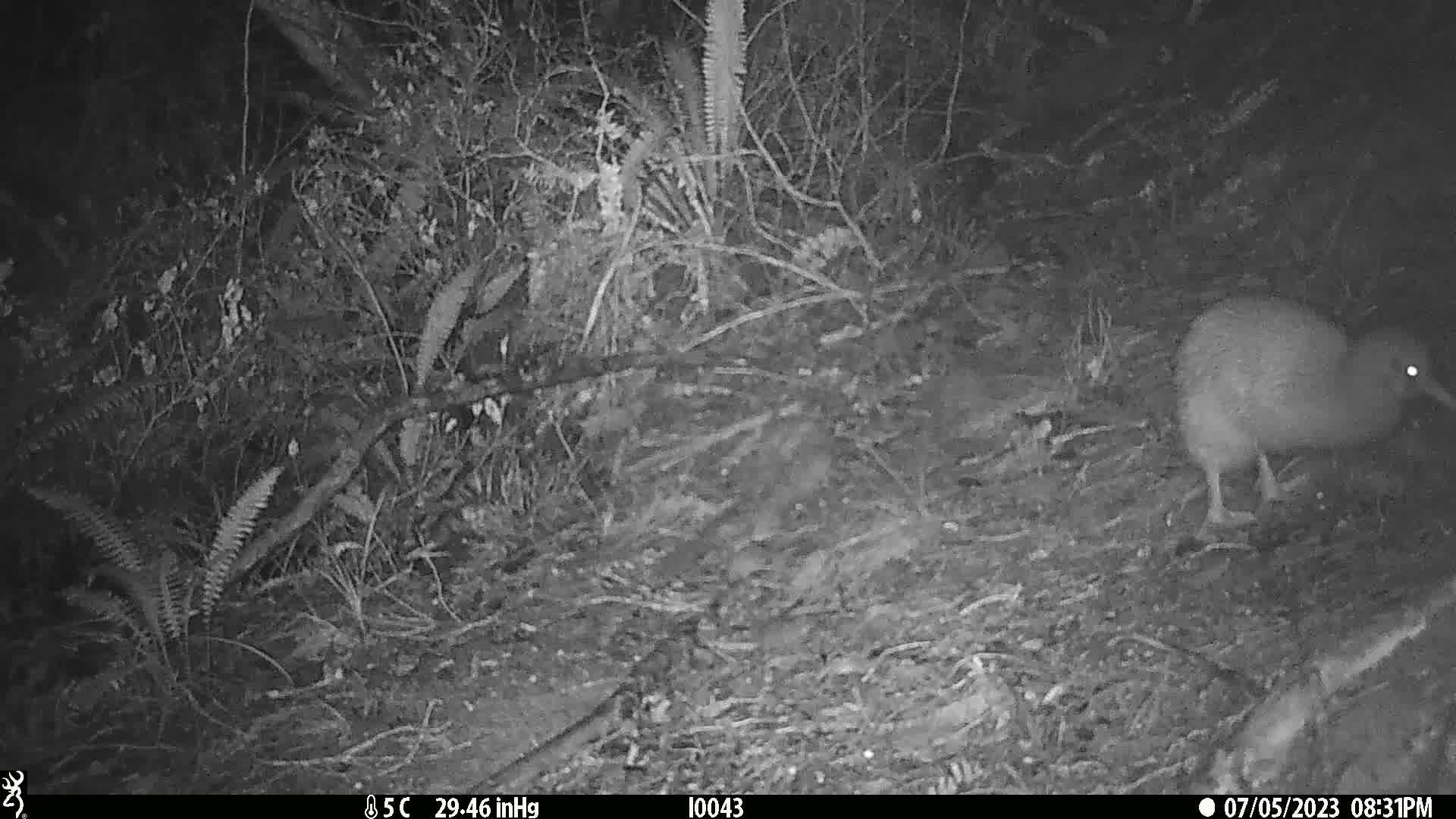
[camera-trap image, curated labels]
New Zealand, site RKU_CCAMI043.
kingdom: Animalia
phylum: Chordata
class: Aves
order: Apterygiformes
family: Apterygidae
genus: Apteryx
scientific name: Apteryx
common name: kiwi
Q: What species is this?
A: Kiwi (Apteryx).